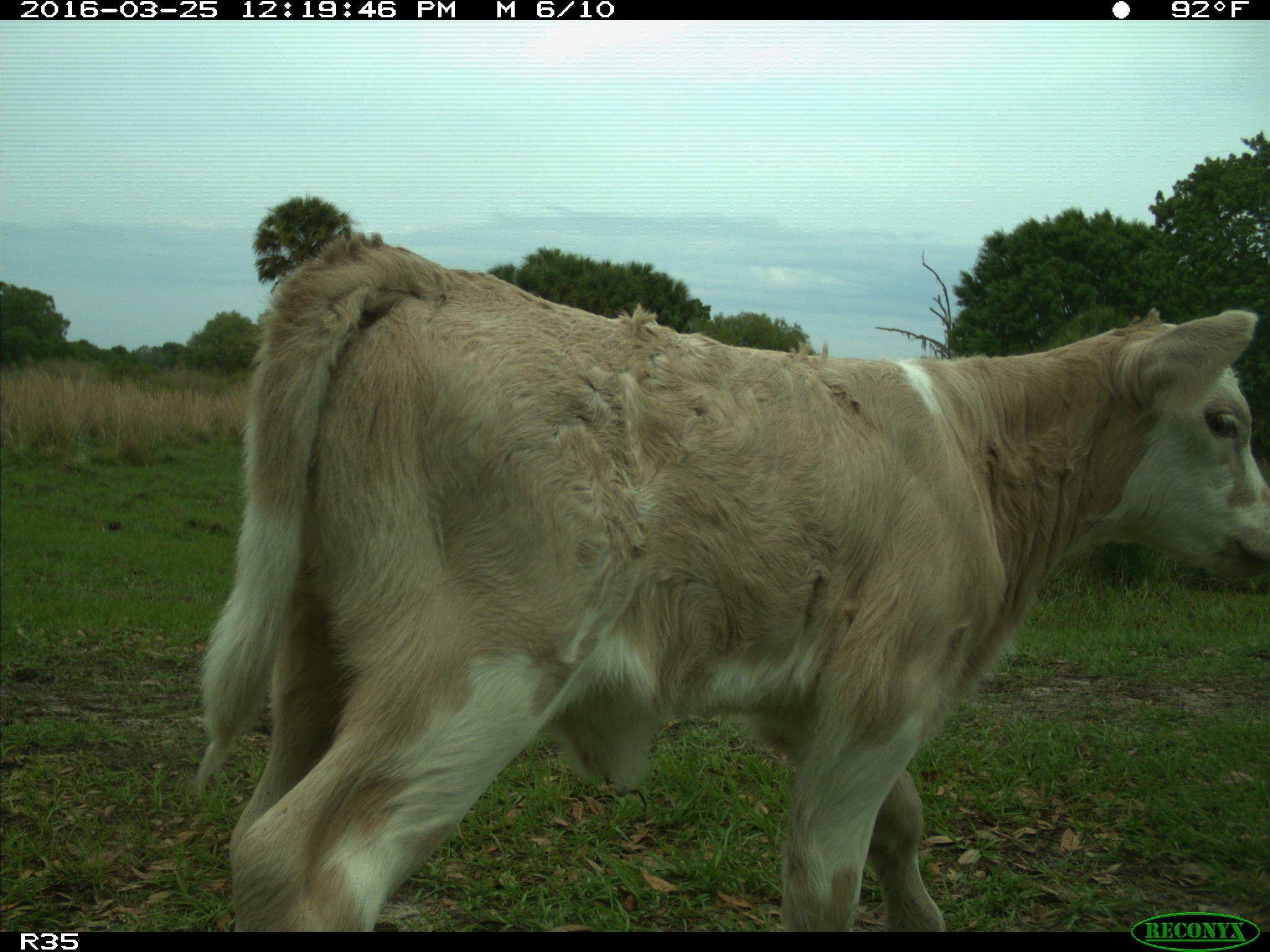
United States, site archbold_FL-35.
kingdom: Animalia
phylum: Chordata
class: Mammalia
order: Artiodactyla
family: Bovidae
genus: Bos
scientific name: Bos taurus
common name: domestic cow